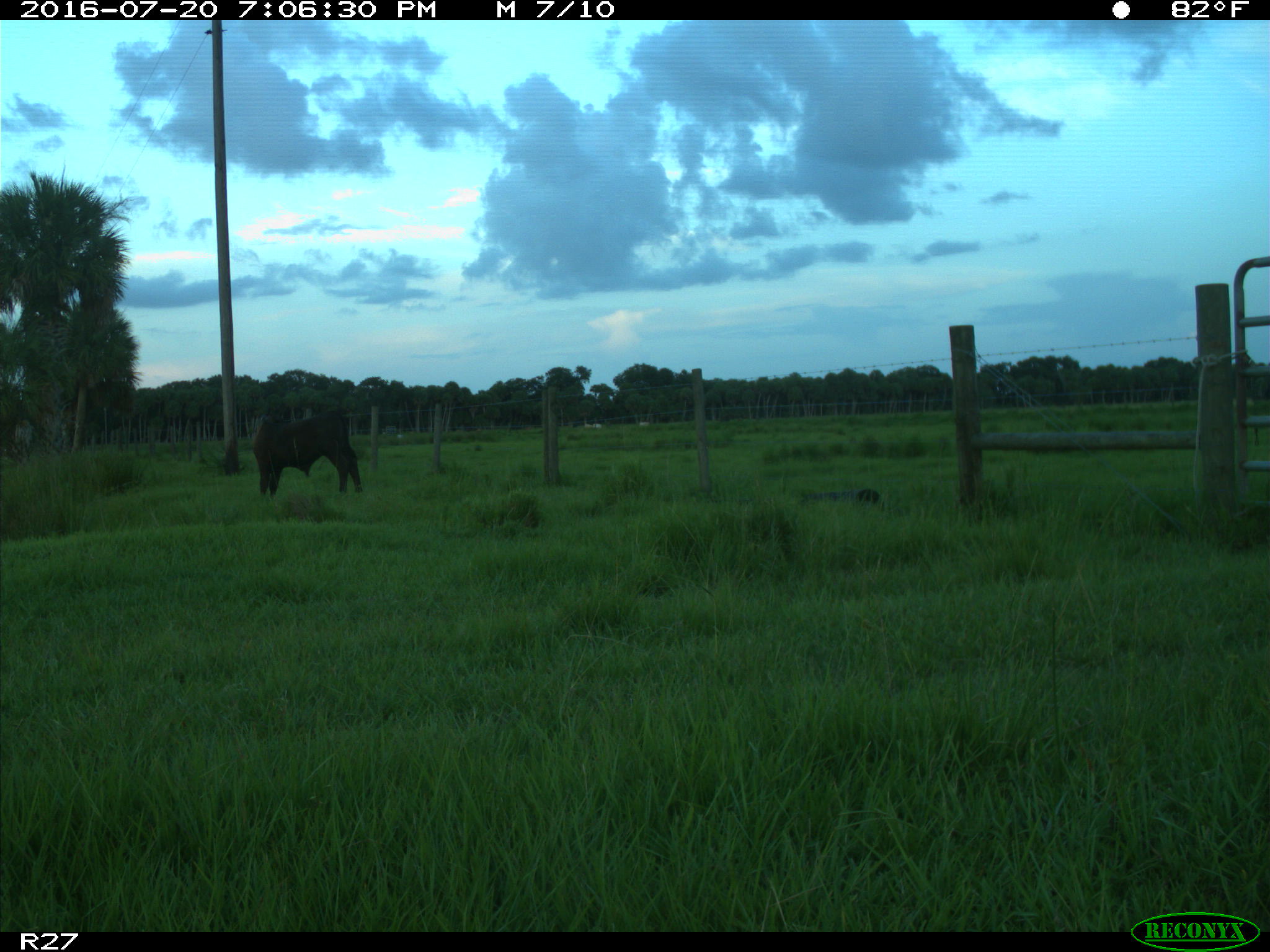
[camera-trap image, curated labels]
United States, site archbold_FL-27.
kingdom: Animalia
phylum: Chordata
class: Mammalia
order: Artiodactyla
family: Bovidae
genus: Bos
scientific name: Bos taurus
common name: domestic cow